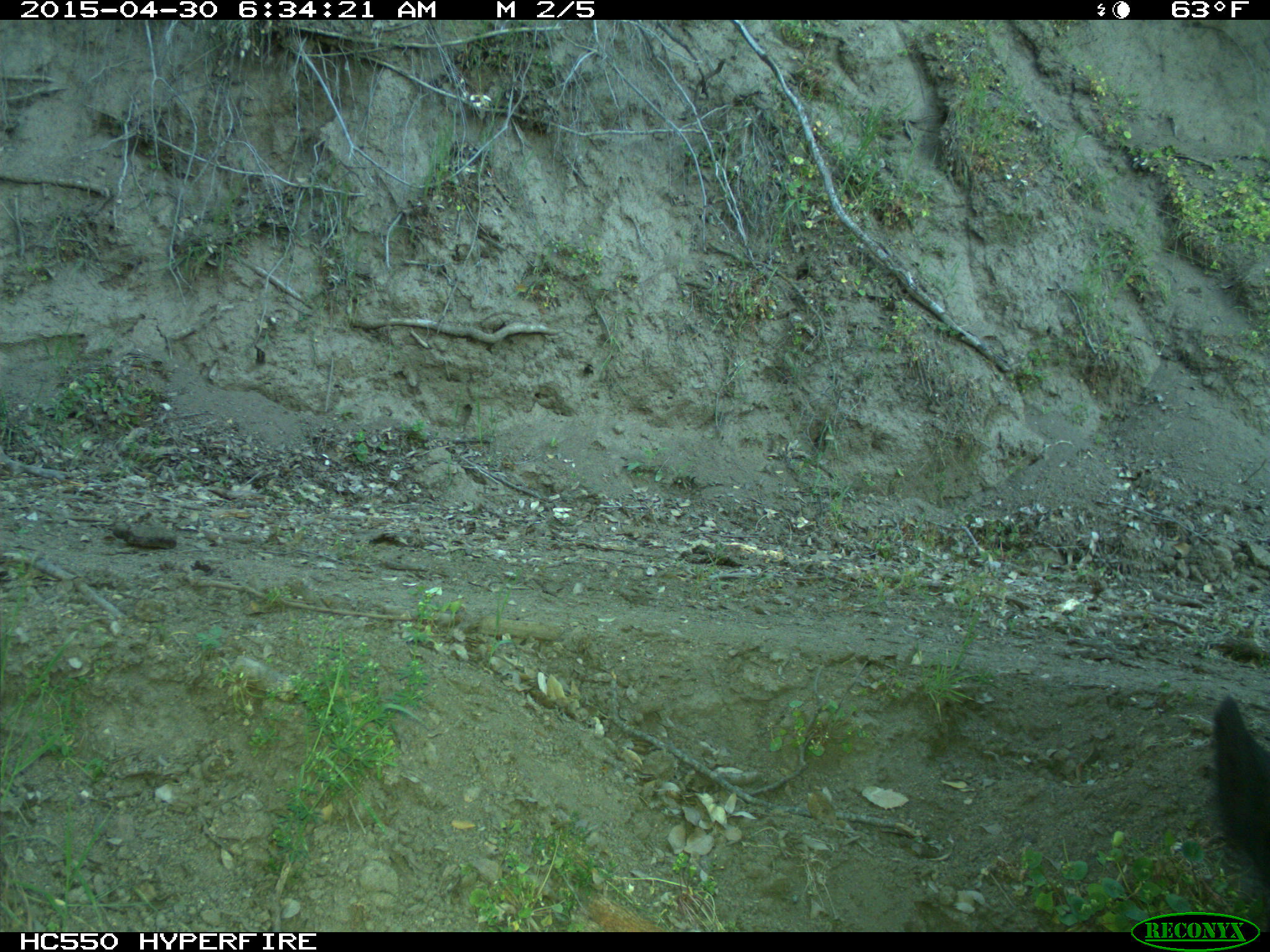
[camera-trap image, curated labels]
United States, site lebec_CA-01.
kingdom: Animalia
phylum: Chordata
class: Mammalia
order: Artiodactyla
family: Bovidae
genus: Bos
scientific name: Bos taurus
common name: domestic cow